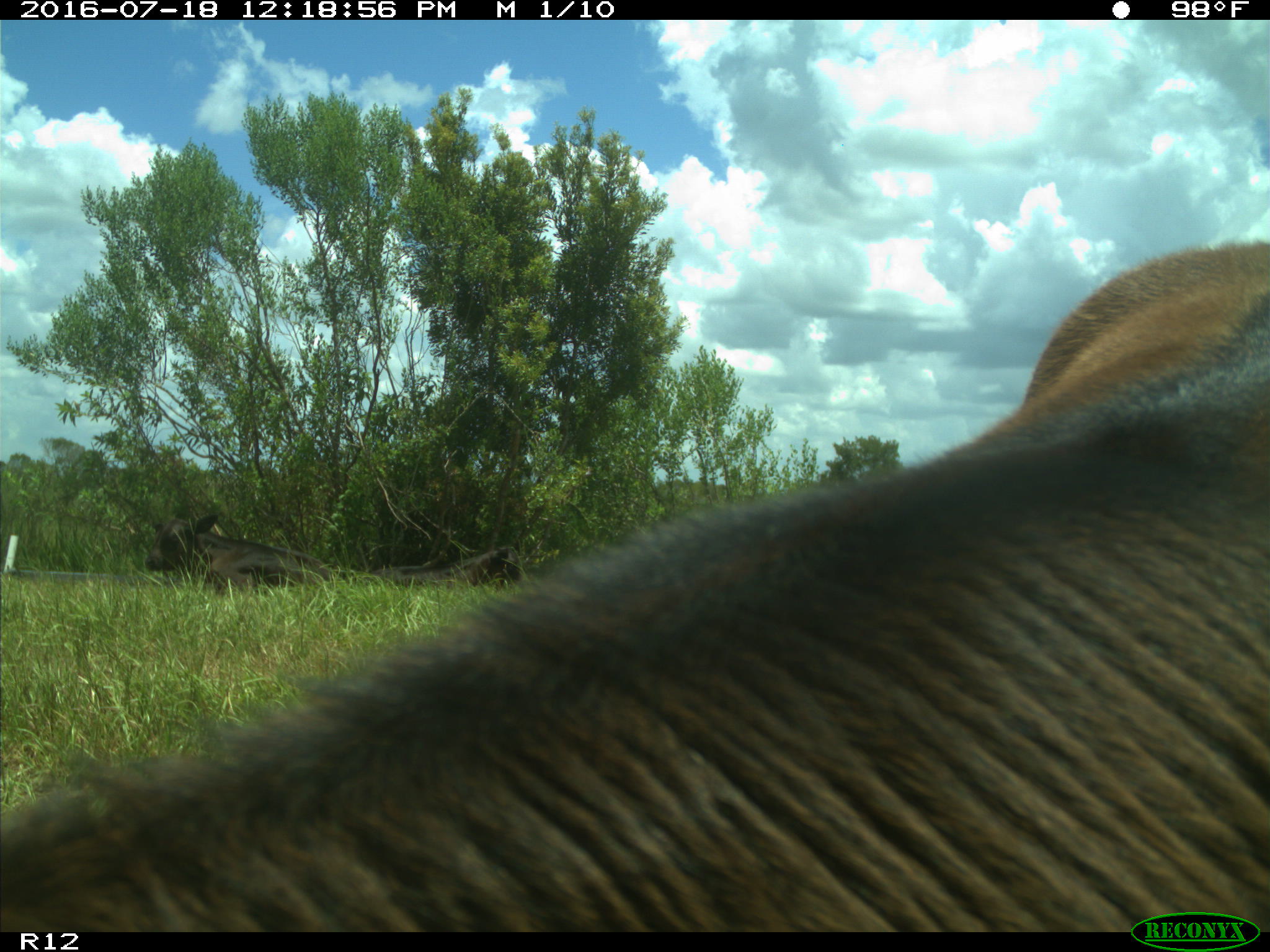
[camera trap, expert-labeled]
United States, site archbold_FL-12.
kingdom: Animalia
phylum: Chordata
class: Mammalia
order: Artiodactyla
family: Bovidae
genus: Bos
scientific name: Bos taurus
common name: domestic cow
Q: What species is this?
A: Bos taurus (domestic cow).